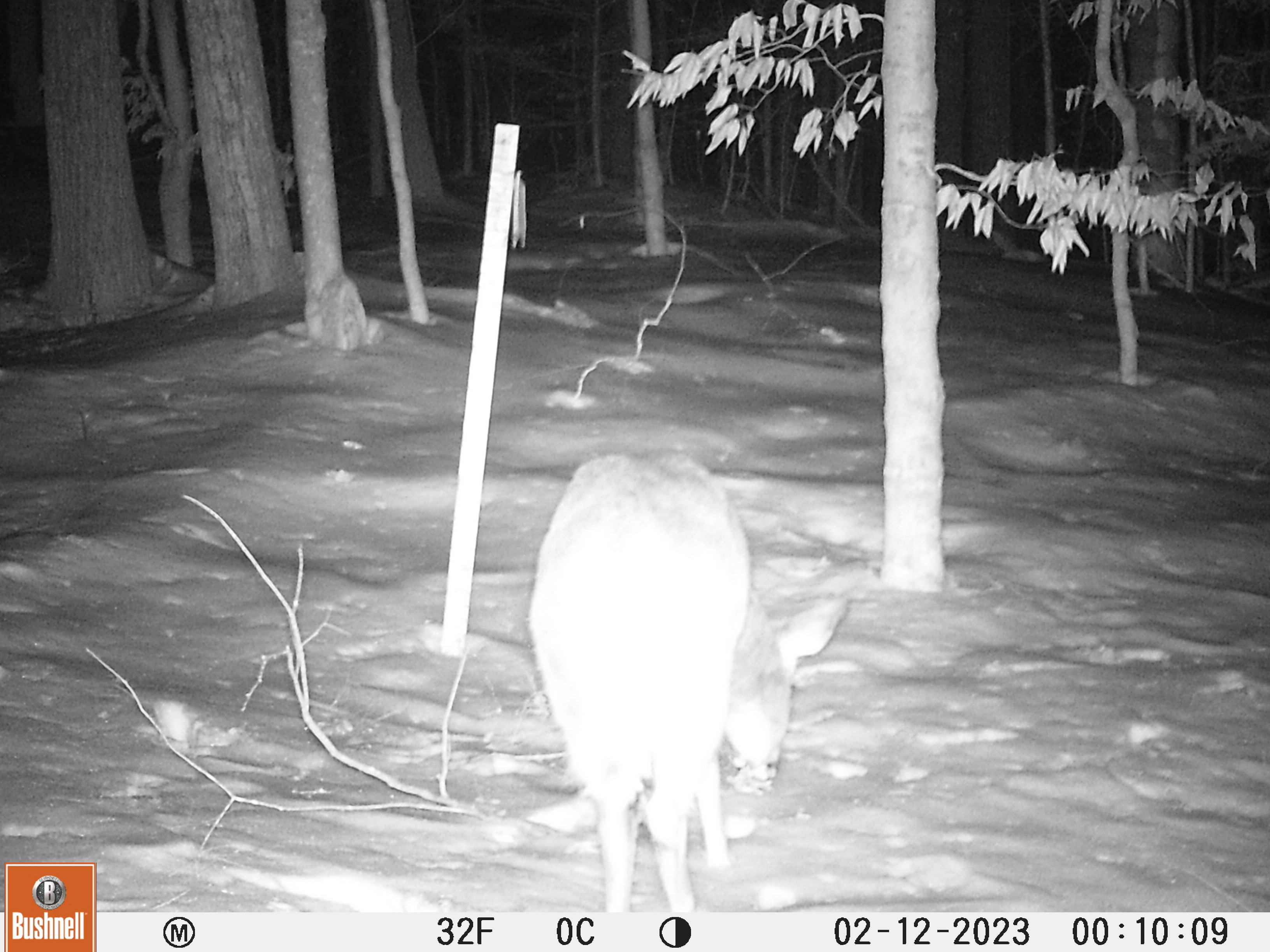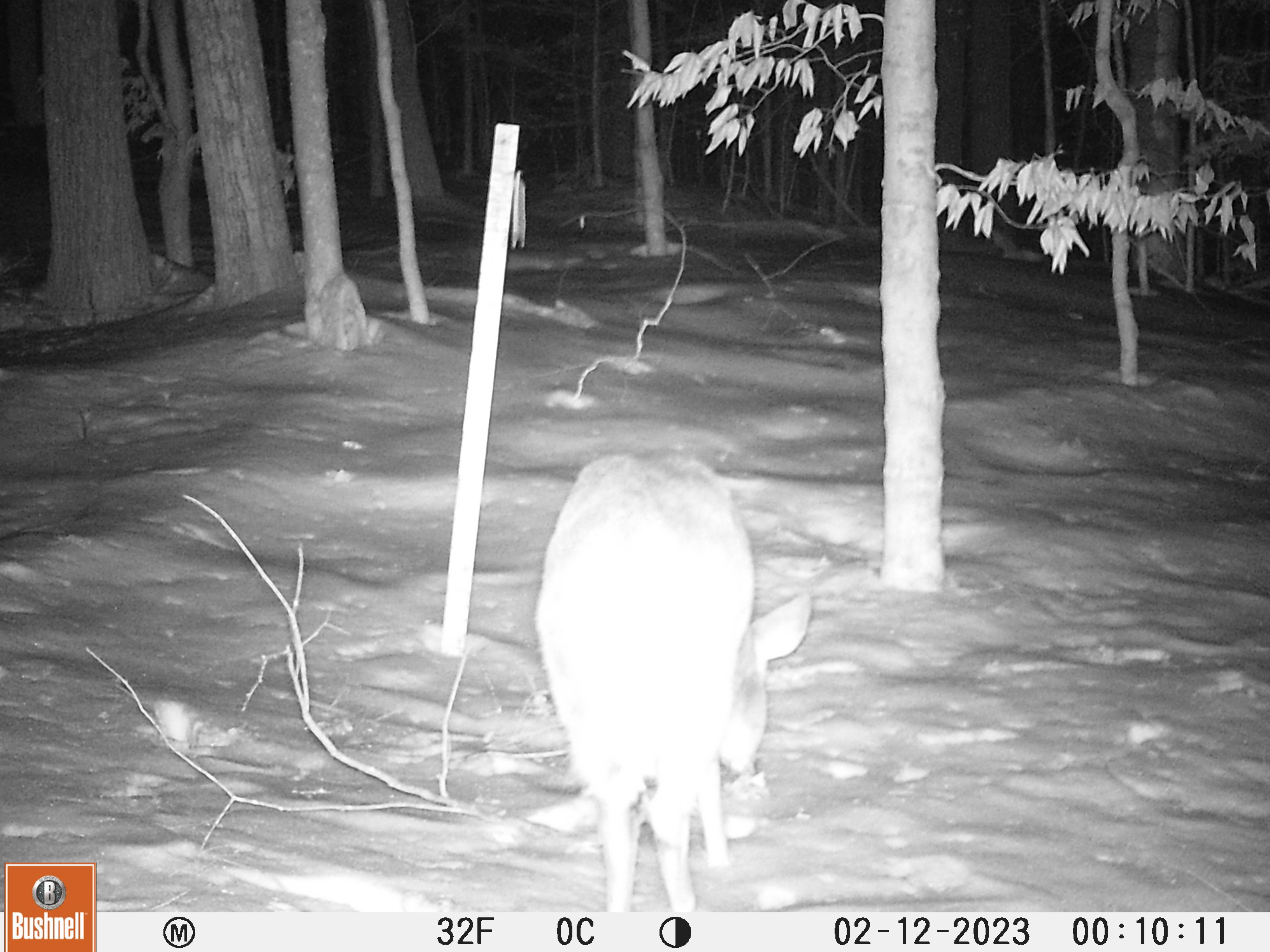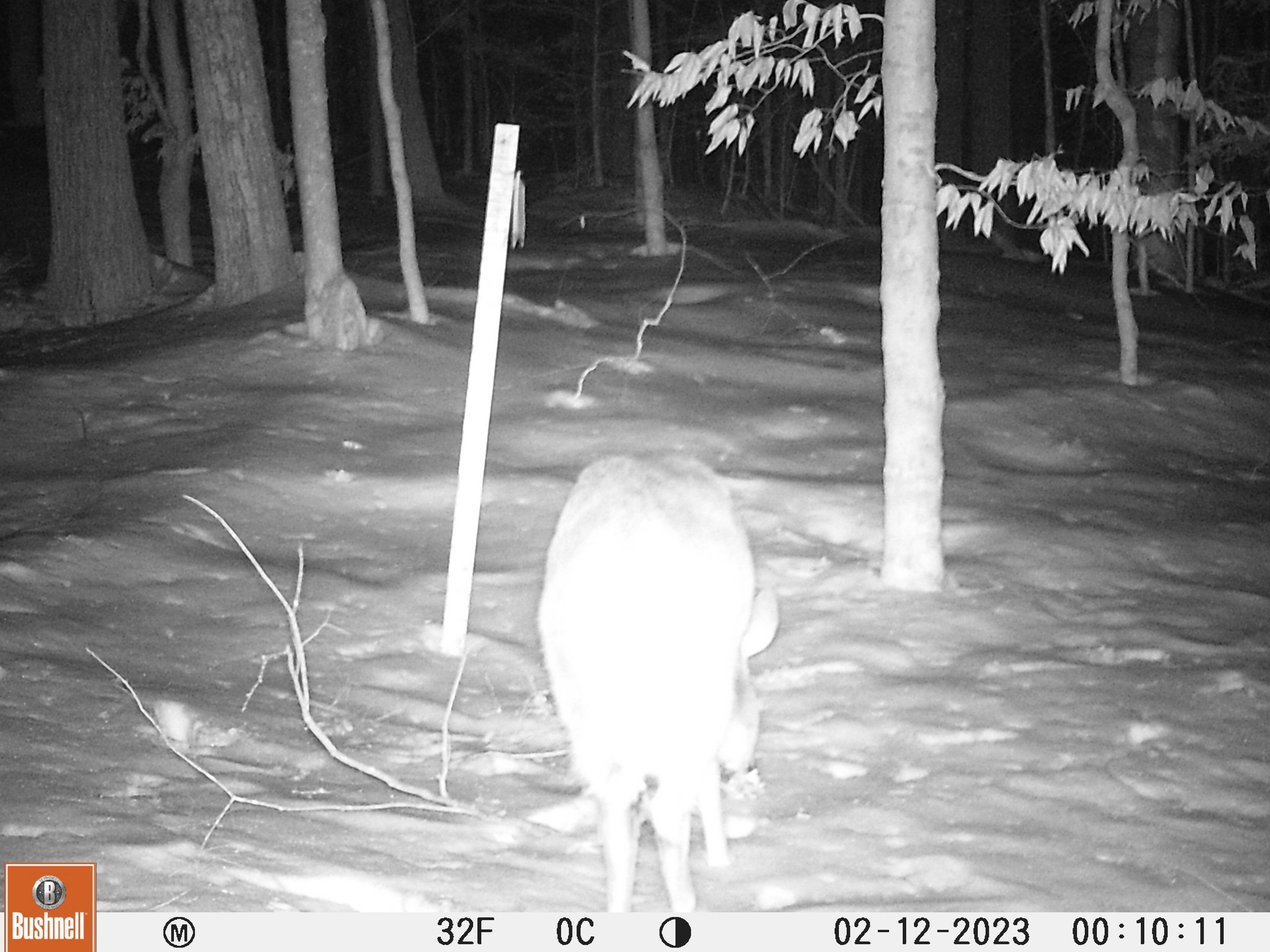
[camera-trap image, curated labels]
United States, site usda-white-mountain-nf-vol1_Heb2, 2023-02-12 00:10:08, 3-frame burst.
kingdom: Animalia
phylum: Chordata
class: Mammalia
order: Artiodactyla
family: Cervidae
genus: Odocoileus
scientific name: Odocoileus virginianus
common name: white-tailed deer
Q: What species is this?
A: White-tailed deer (Odocoileus virginianus).